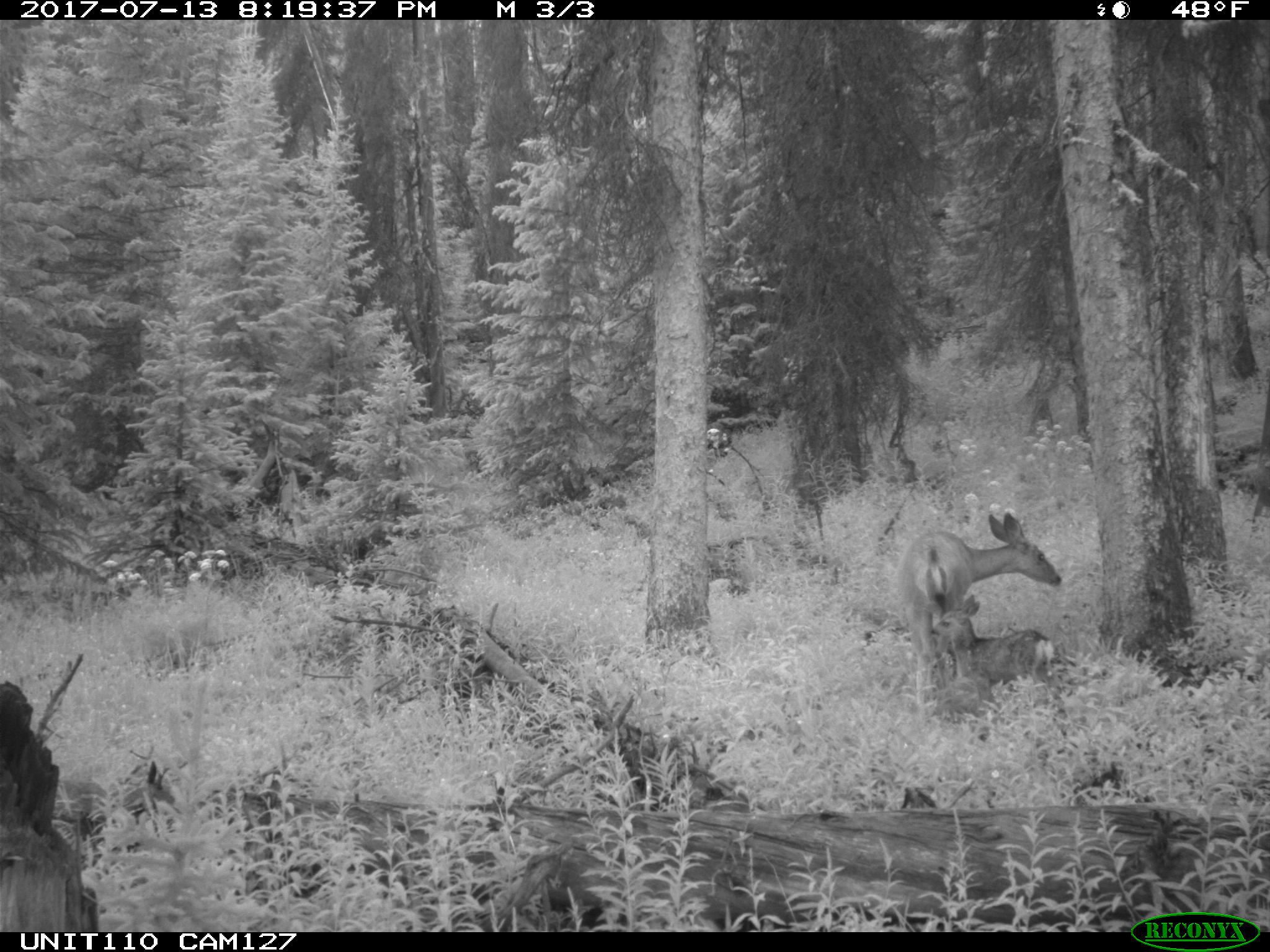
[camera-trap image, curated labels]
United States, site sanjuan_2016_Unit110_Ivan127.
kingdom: Animalia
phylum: Chordata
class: Mammalia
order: Artiodactyla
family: Cervidae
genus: Odocoileus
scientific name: Odocoileus hemionus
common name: mule deer